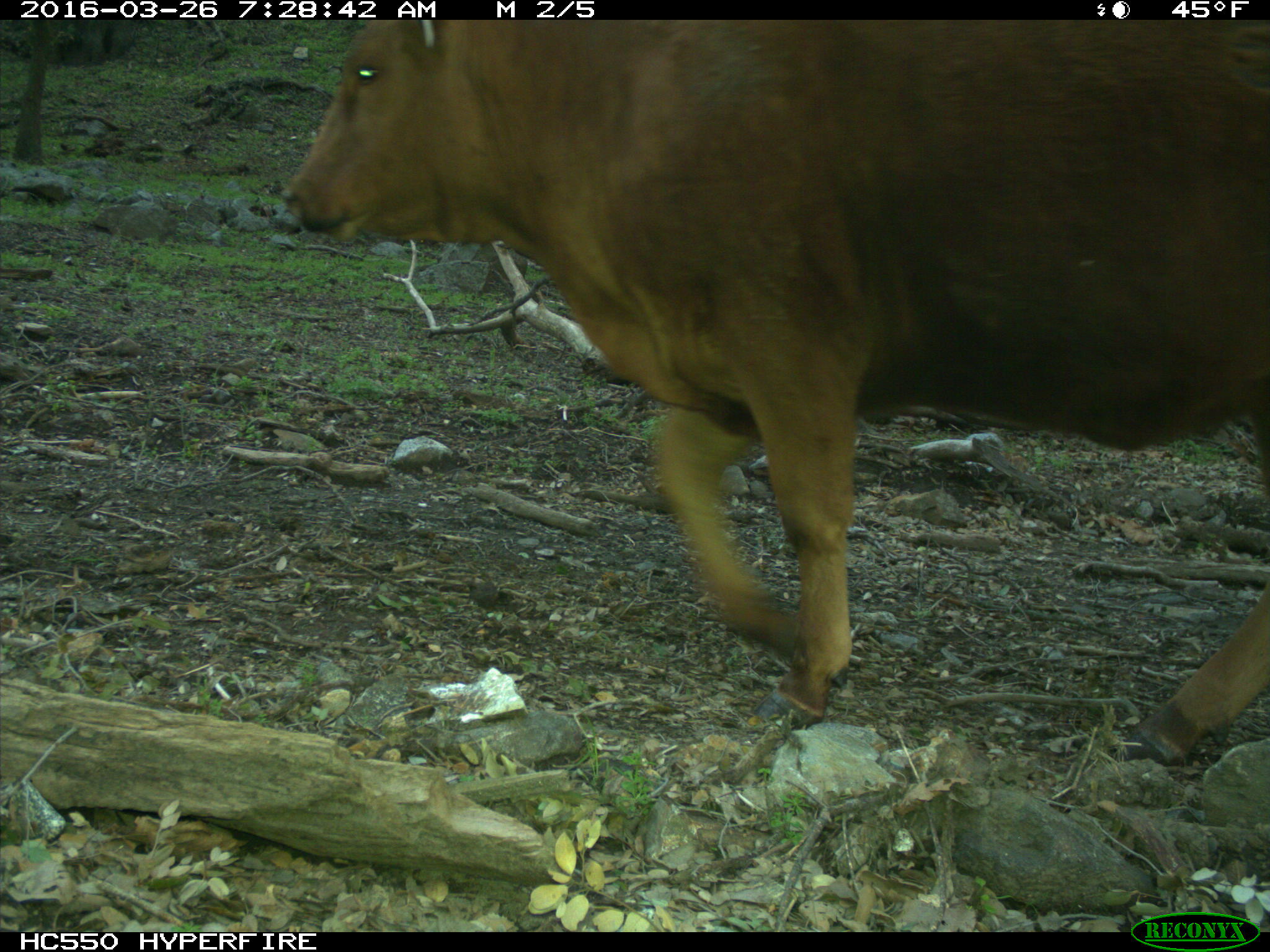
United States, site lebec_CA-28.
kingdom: Animalia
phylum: Chordata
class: Mammalia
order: Artiodactyla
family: Bovidae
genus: Bos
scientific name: Bos taurus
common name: domestic cow